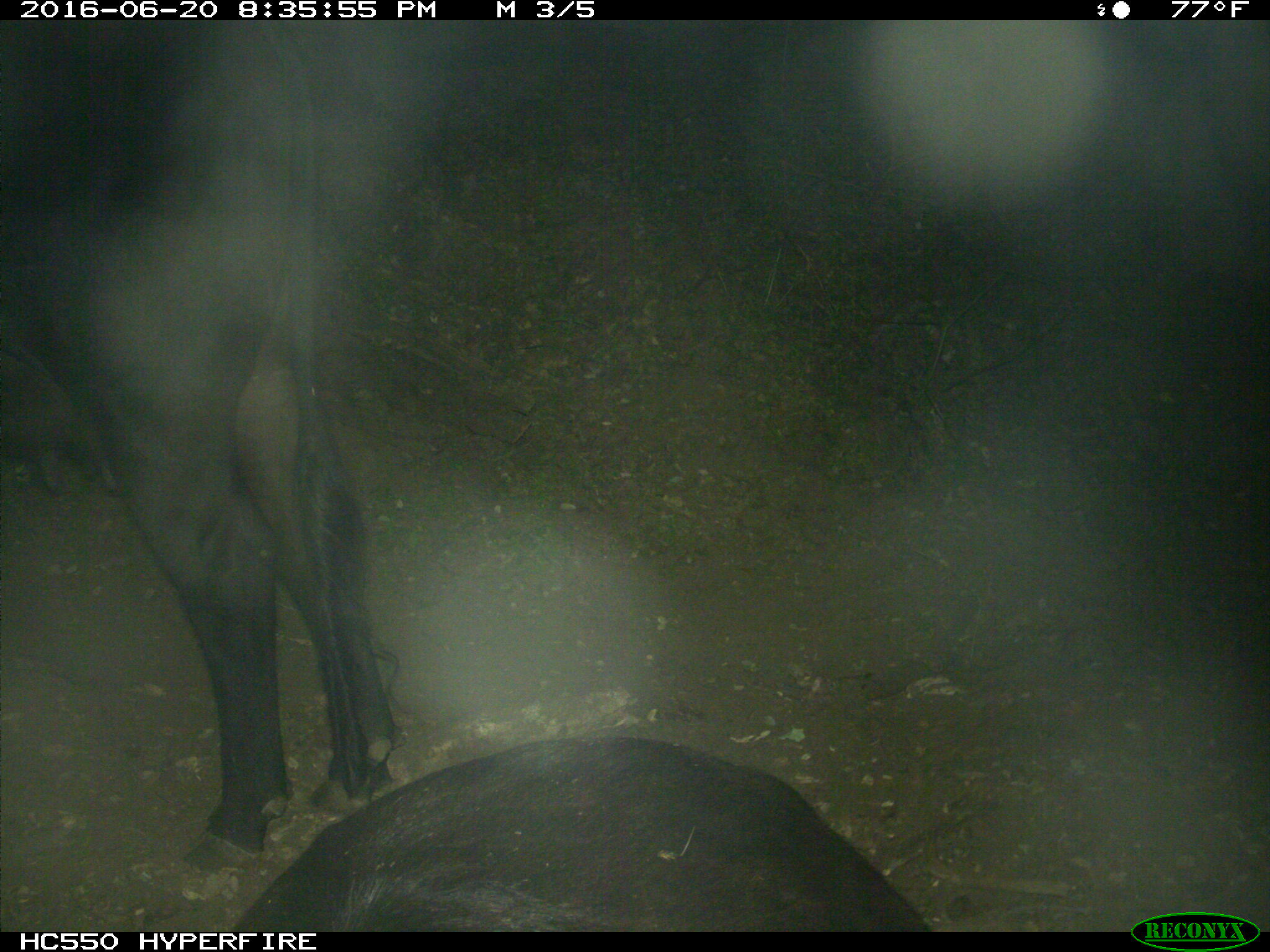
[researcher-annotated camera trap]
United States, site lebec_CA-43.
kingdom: Animalia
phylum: Chordata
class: Mammalia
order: Artiodactyla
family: Bovidae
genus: Bos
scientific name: Bos taurus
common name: domestic cow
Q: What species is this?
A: Bos taurus (domestic cow).